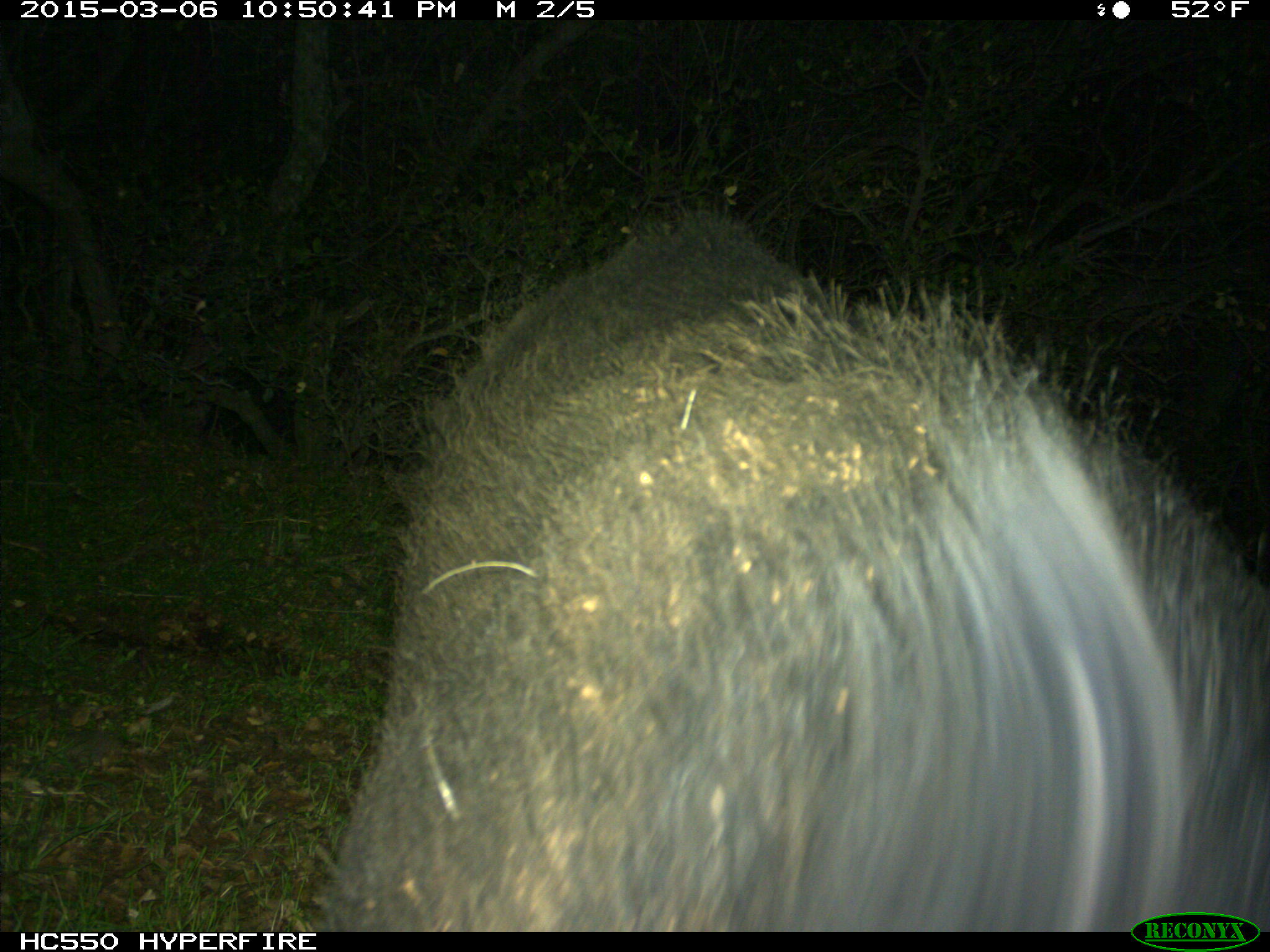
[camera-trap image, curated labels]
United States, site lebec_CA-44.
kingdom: Animalia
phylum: Chordata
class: Mammalia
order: Artiodactyla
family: Suidae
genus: Sus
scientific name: Sus scrofa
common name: wild boar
Sus scrofa (wild boar).